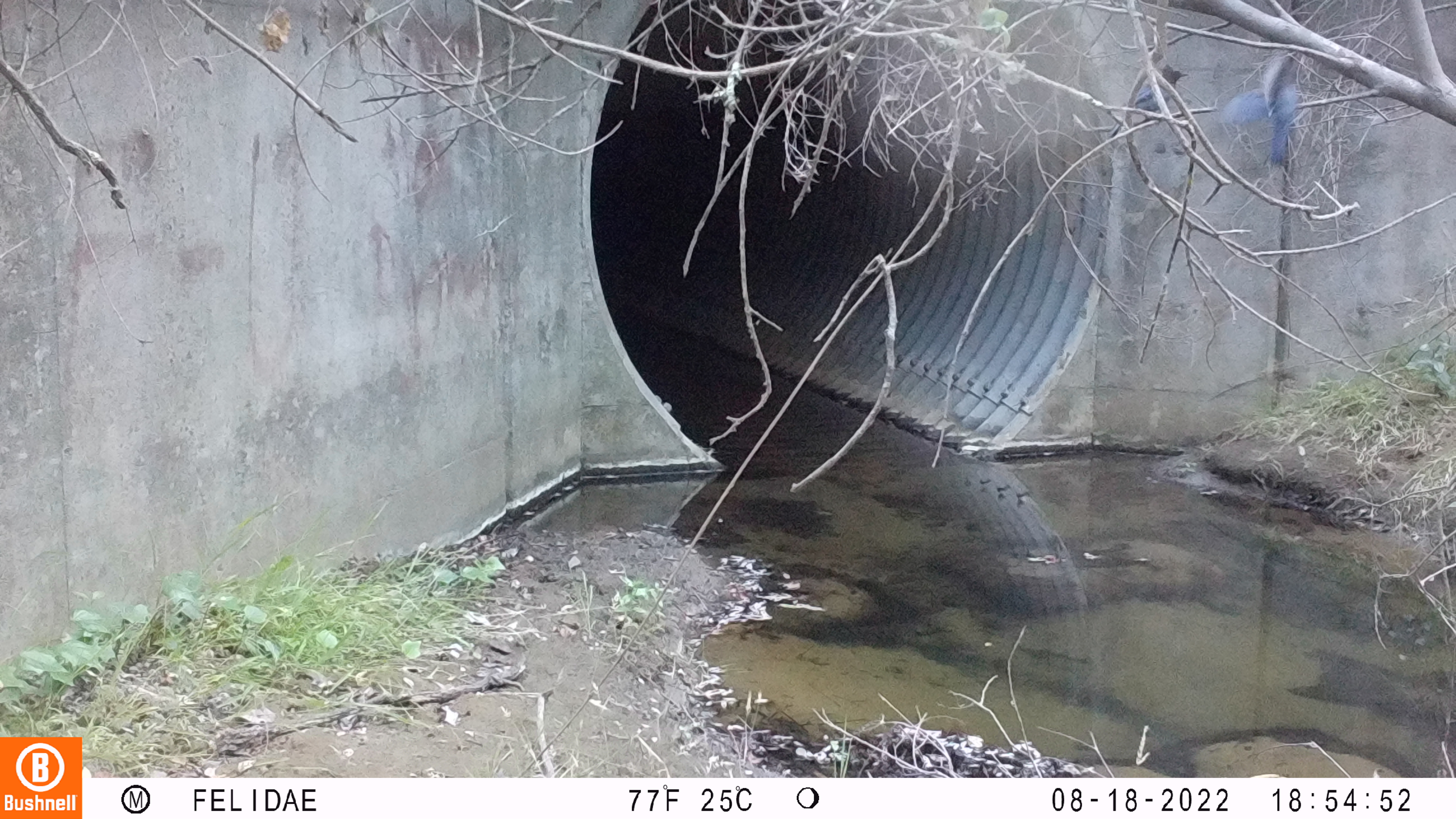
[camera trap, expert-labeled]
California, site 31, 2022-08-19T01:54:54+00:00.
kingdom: Animalia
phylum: Chordata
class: Aves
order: Passeriformes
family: Corvidae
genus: Cyanocitta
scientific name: Cyanocitta stelleri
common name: steller's jay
Steller's jay (Cyanocitta stelleri).